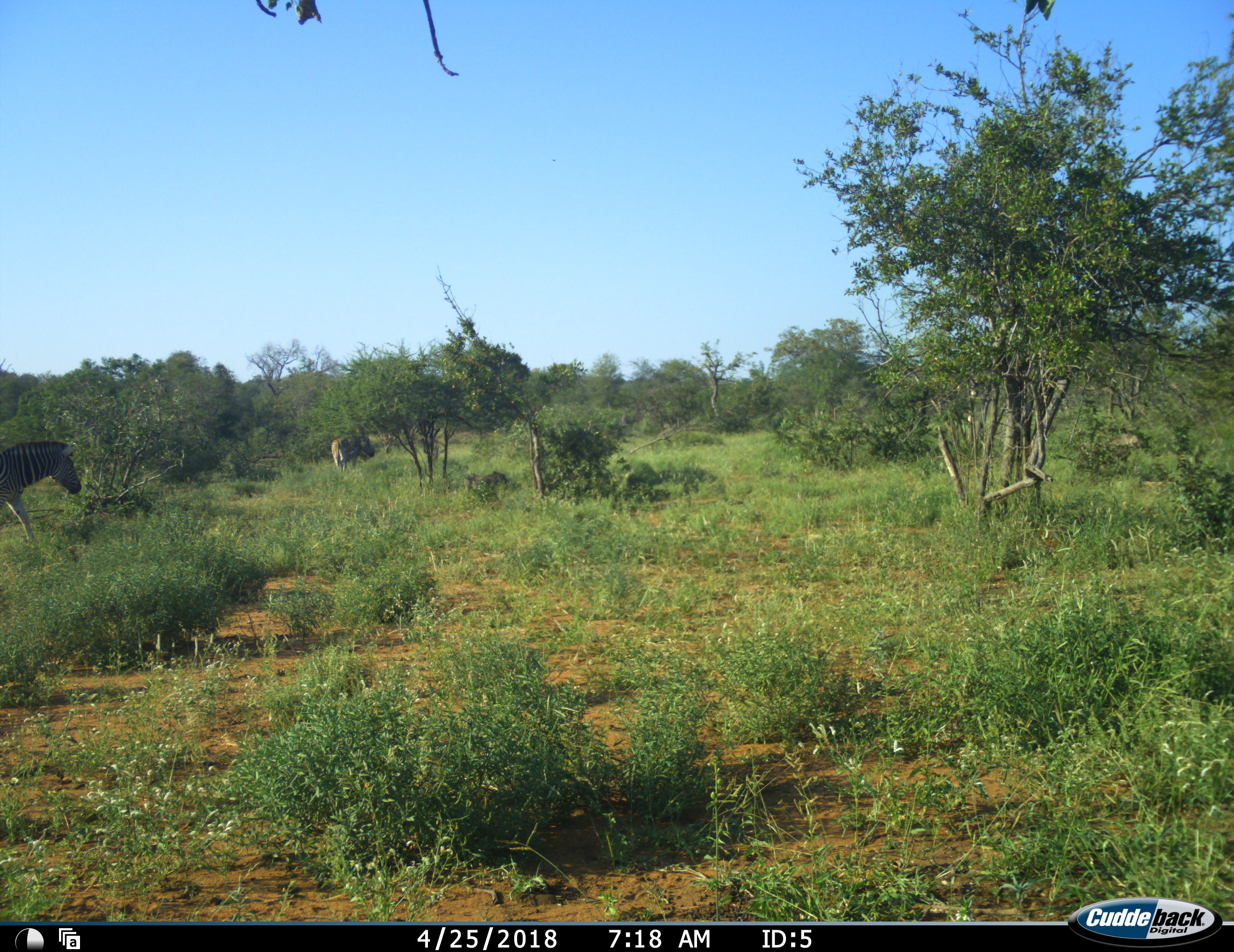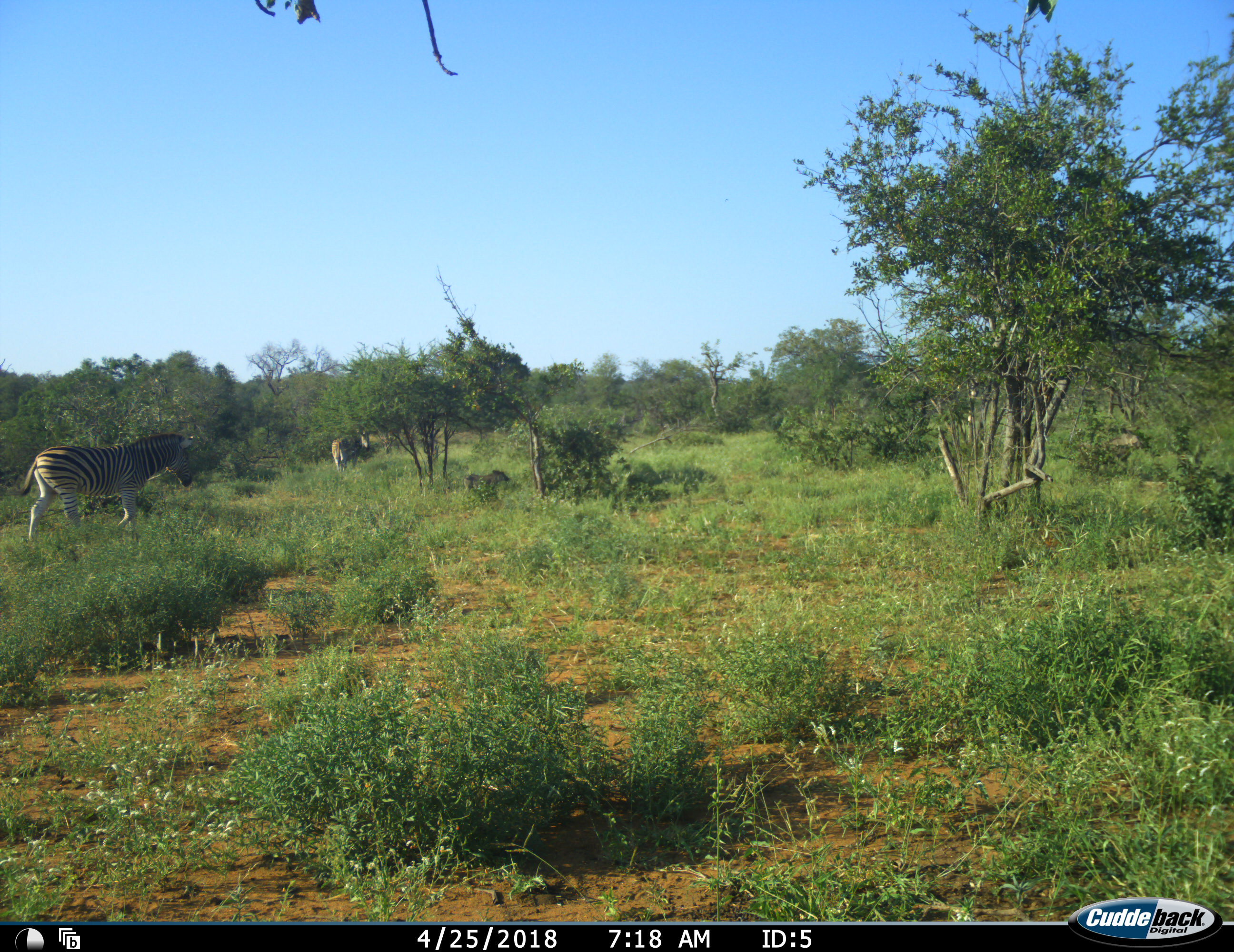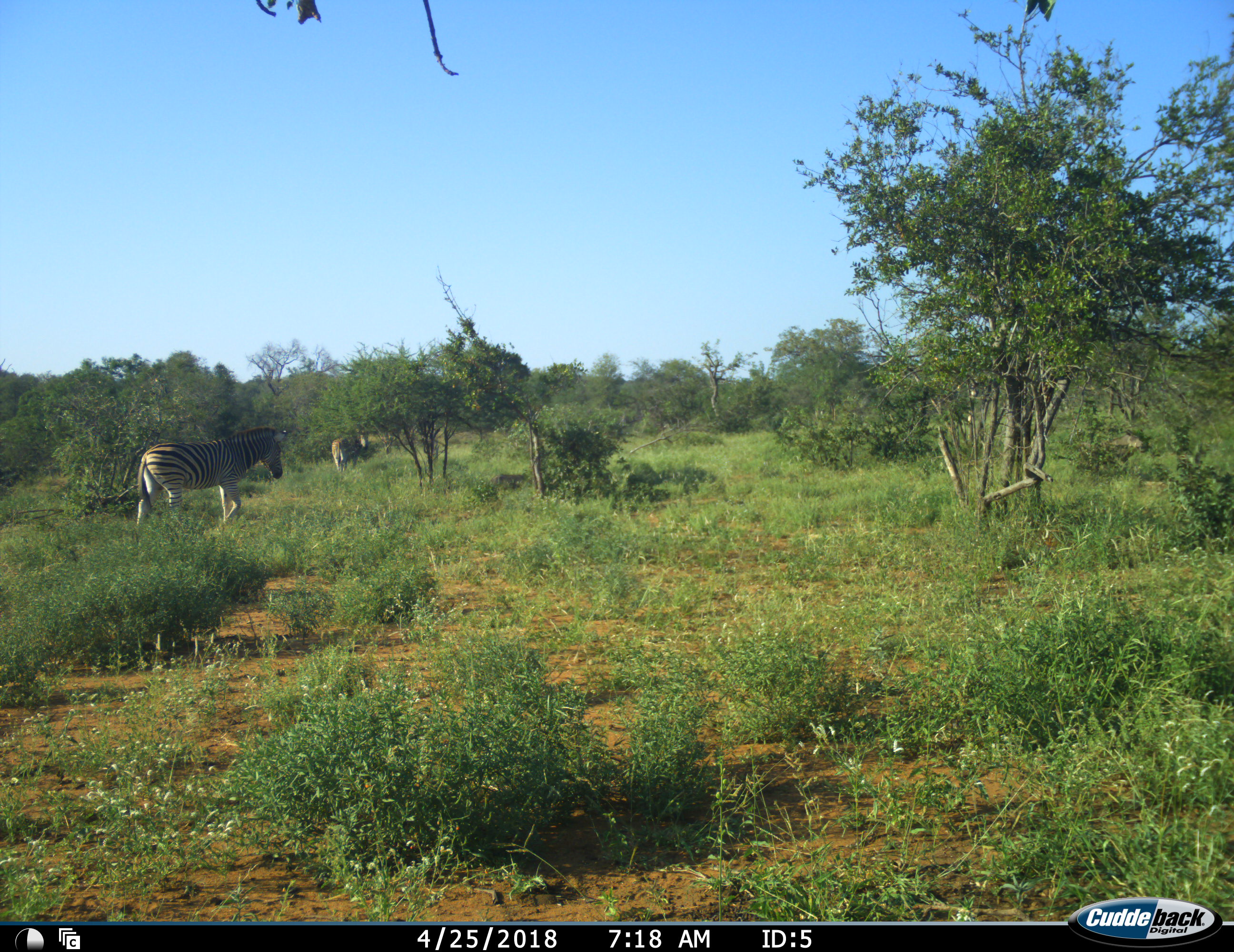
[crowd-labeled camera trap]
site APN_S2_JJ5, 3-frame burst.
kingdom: Animalia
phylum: Chordata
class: Mammalia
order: Artiodactyla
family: Suidae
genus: Phacochoerus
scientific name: Phacochoerus africanus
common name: warthog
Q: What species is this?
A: Warthog (Phacochoerus africanus).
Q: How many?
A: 1.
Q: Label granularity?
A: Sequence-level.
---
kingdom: Animalia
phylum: Chordata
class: Mammalia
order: Perissodactyla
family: Equidae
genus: Equus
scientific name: Equus quagga burchellii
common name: burchell's zebra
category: zebraburchells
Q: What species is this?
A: Zebraburchells (burchell's zebra) (Equus quagga burchellii).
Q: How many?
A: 2.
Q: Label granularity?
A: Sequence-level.